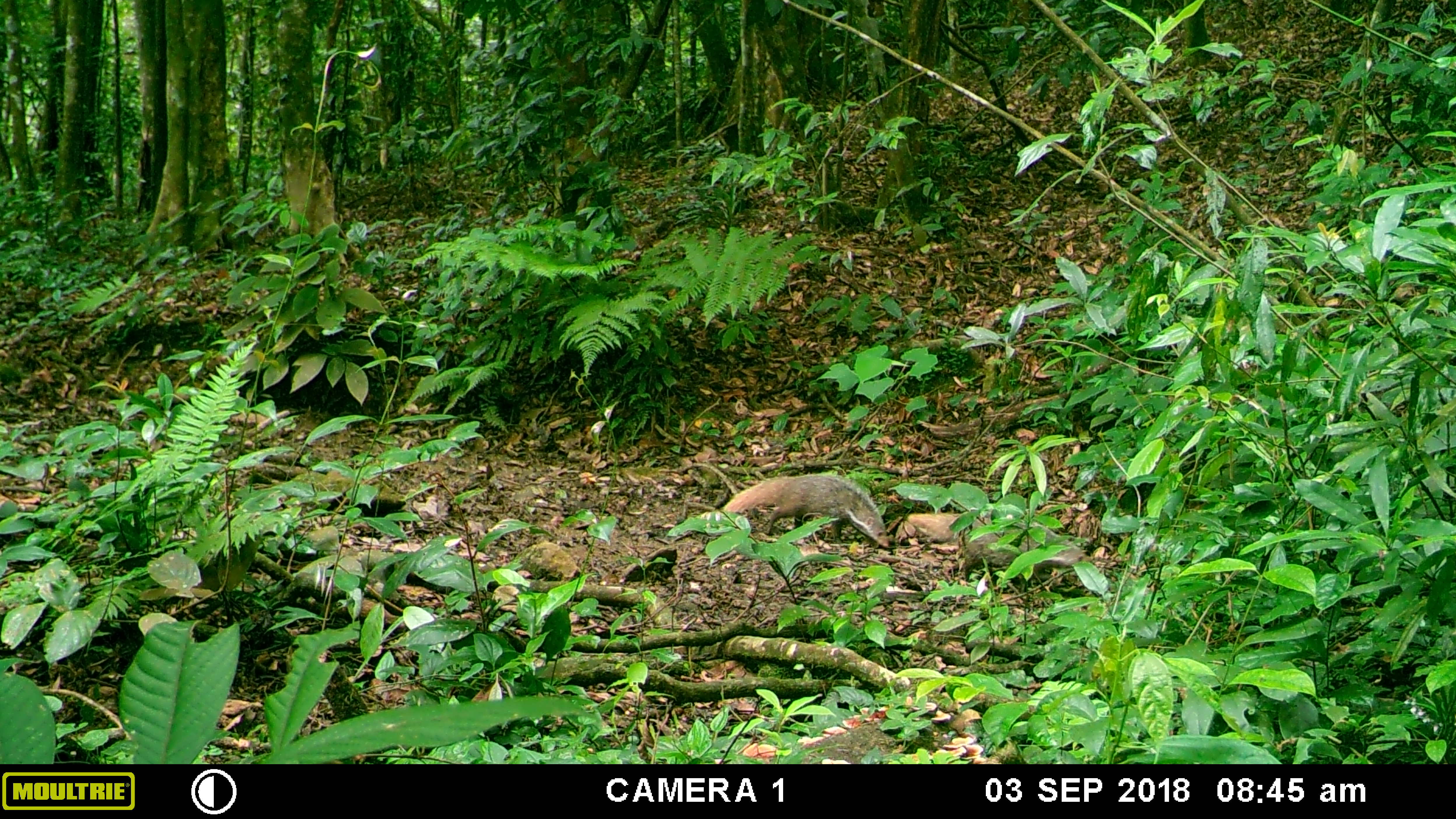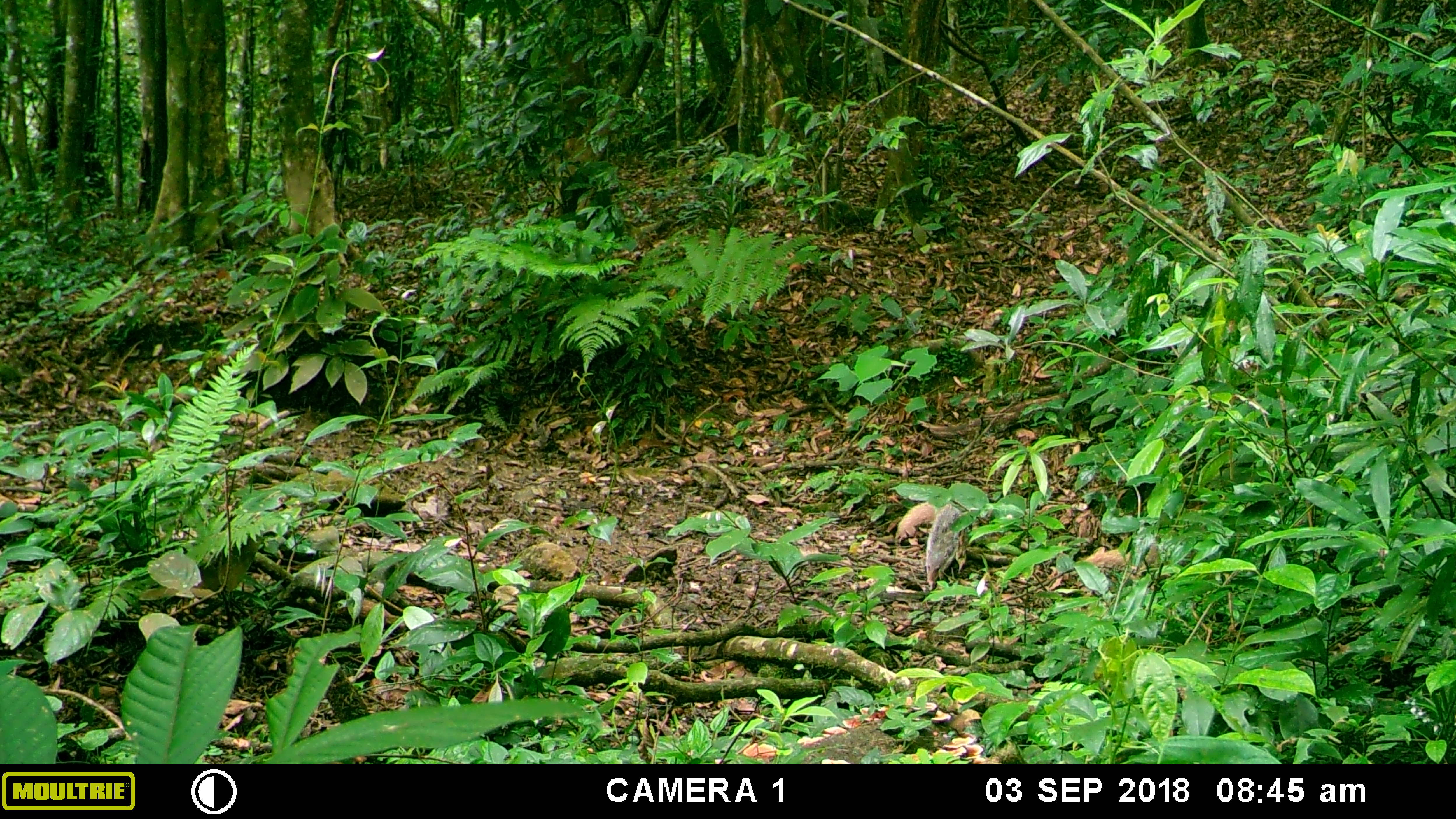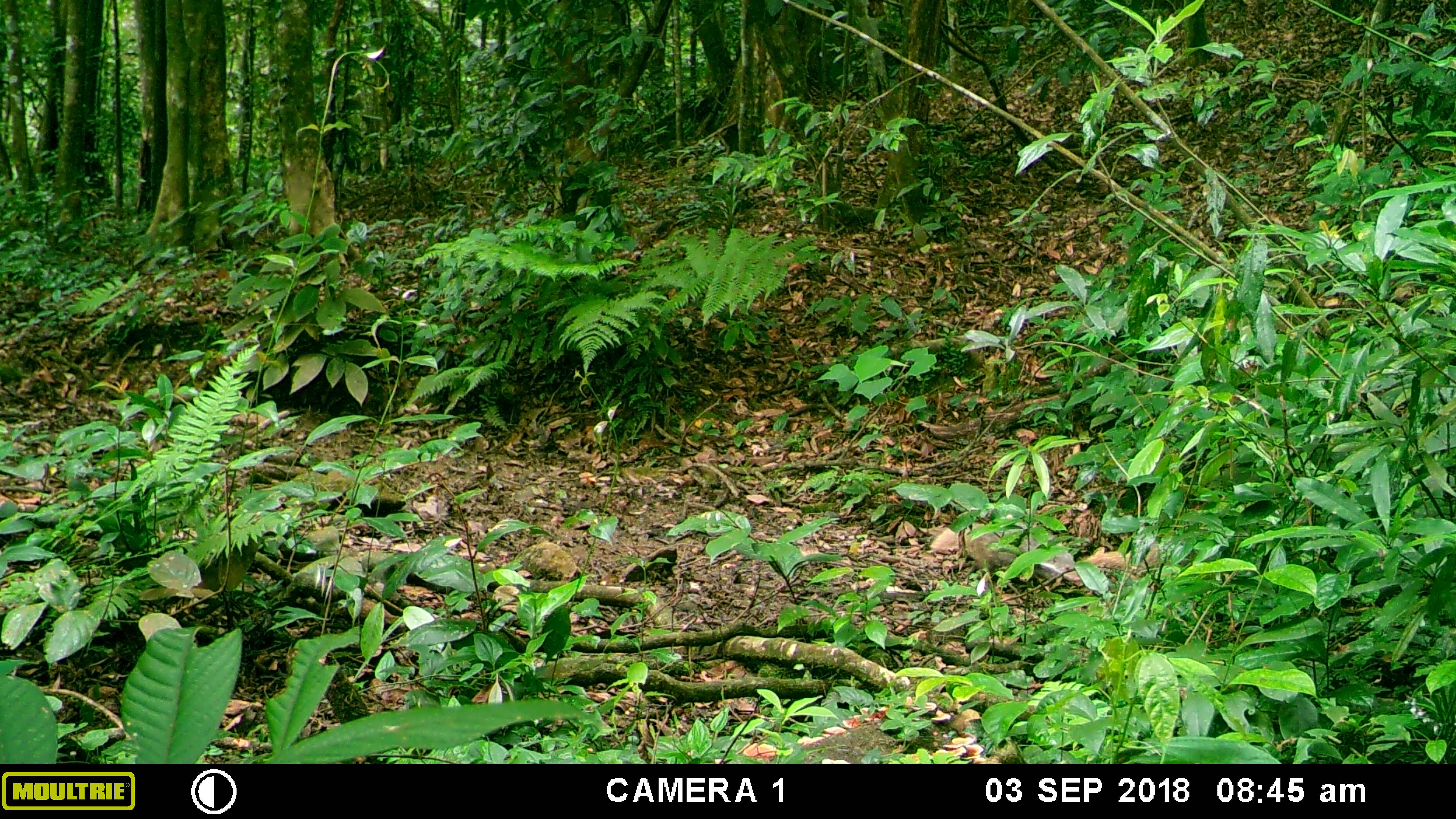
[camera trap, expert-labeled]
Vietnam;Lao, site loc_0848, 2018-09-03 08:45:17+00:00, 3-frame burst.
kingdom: Animalia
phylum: Chordata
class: Mammalia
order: Carnivora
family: Herpestidae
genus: Urva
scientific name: Urva urva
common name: crab-eating mongoose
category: crab eating mongoose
Crab eating mongoose (crab-eating mongoose) (Urva urva). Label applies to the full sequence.